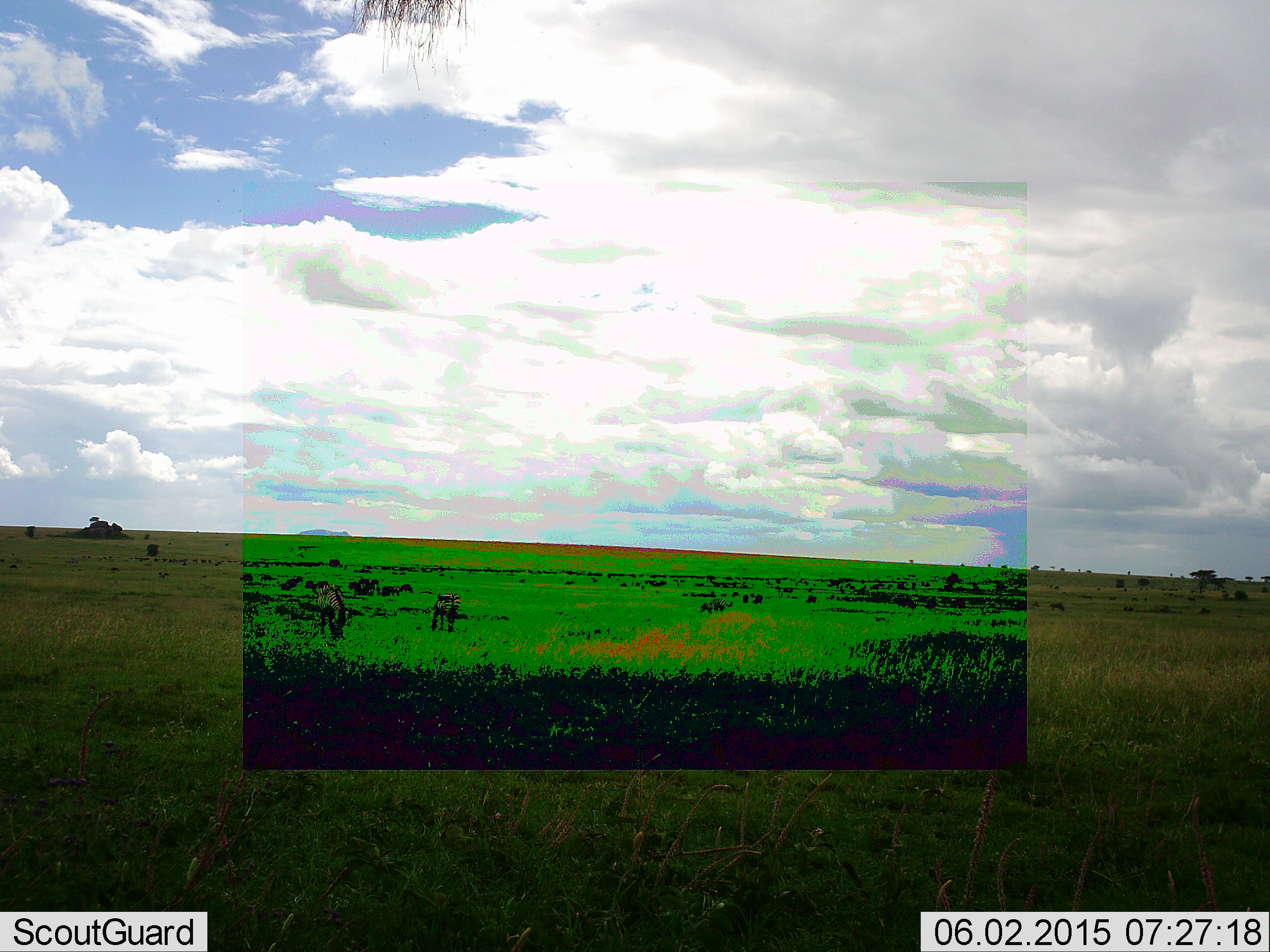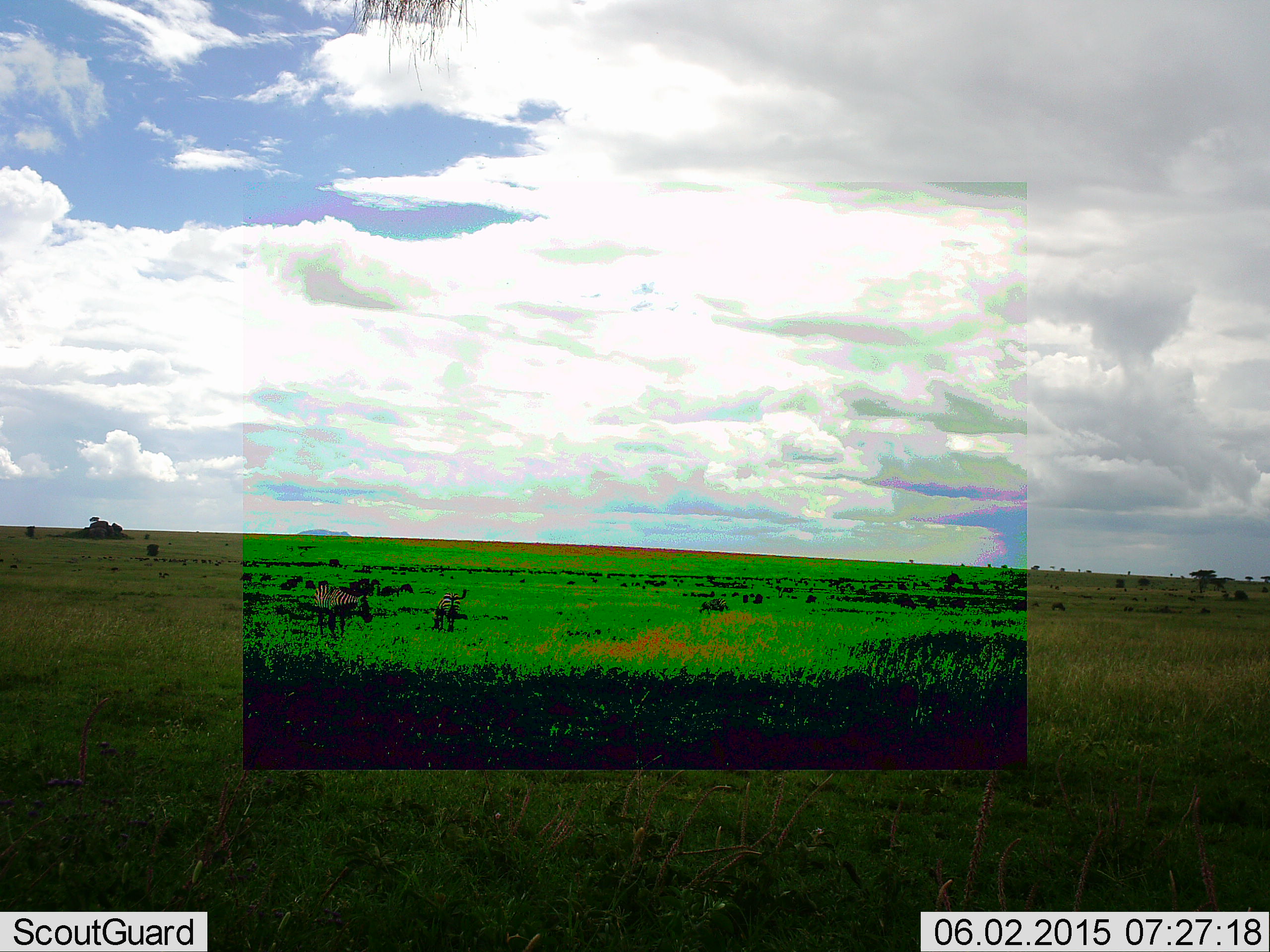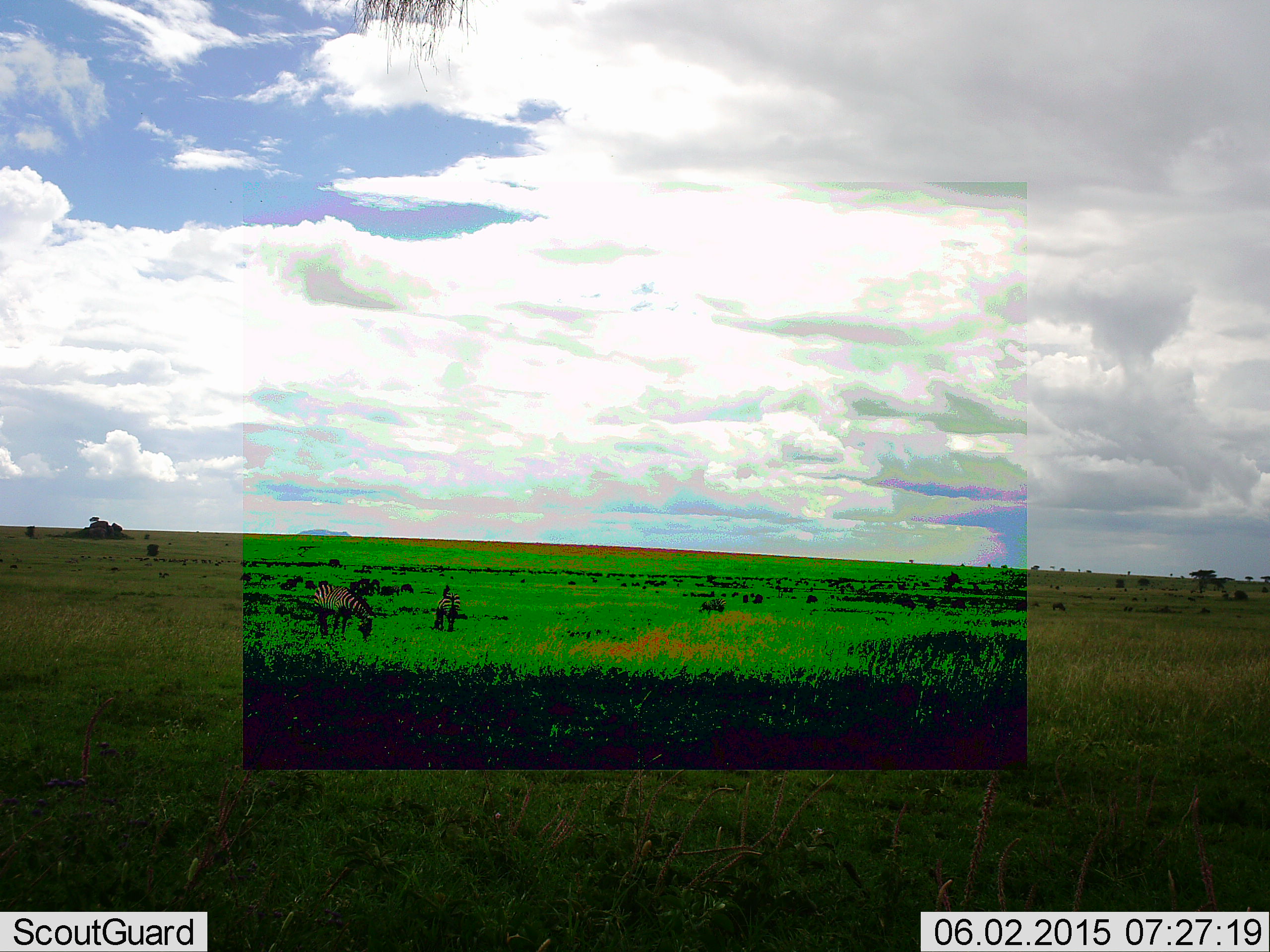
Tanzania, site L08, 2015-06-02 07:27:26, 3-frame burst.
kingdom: Animalia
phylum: Chordata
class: Mammalia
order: Perissodactyla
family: Equidae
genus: Equus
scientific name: Equus quagga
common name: plains zebra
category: zebra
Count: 2.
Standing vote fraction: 60%.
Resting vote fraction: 0%.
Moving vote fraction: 10%.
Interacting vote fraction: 0%.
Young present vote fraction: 0%.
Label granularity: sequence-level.